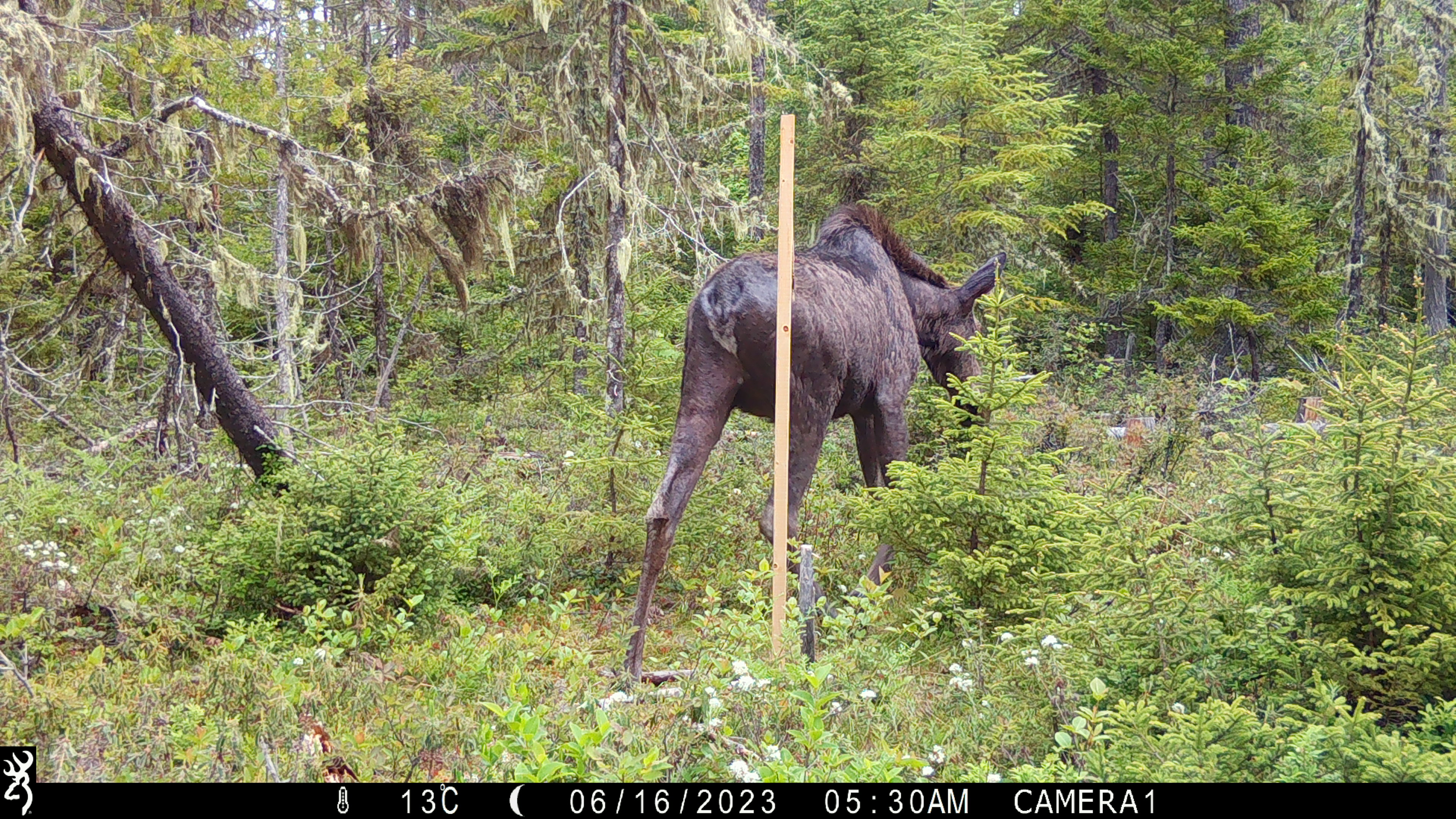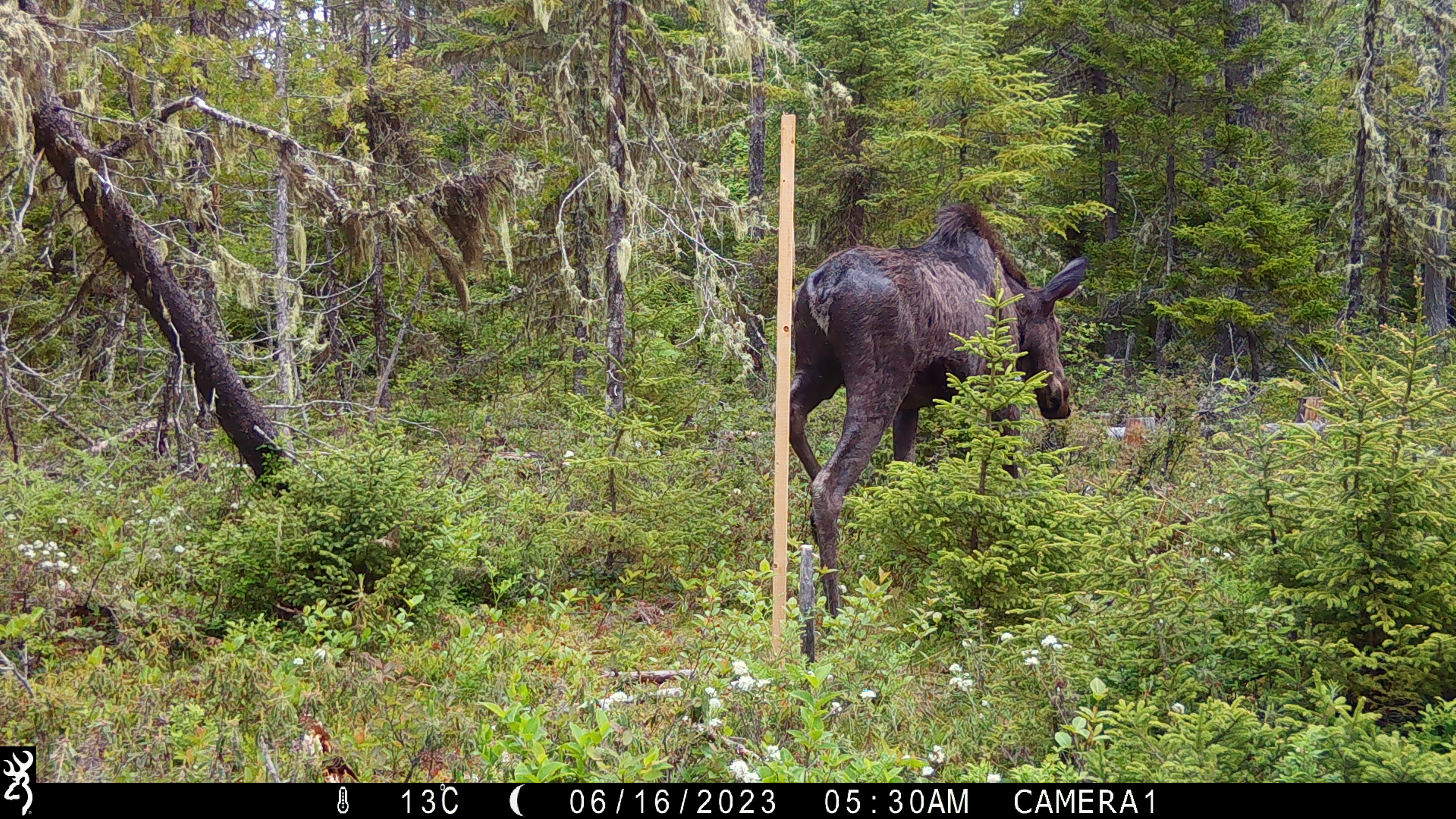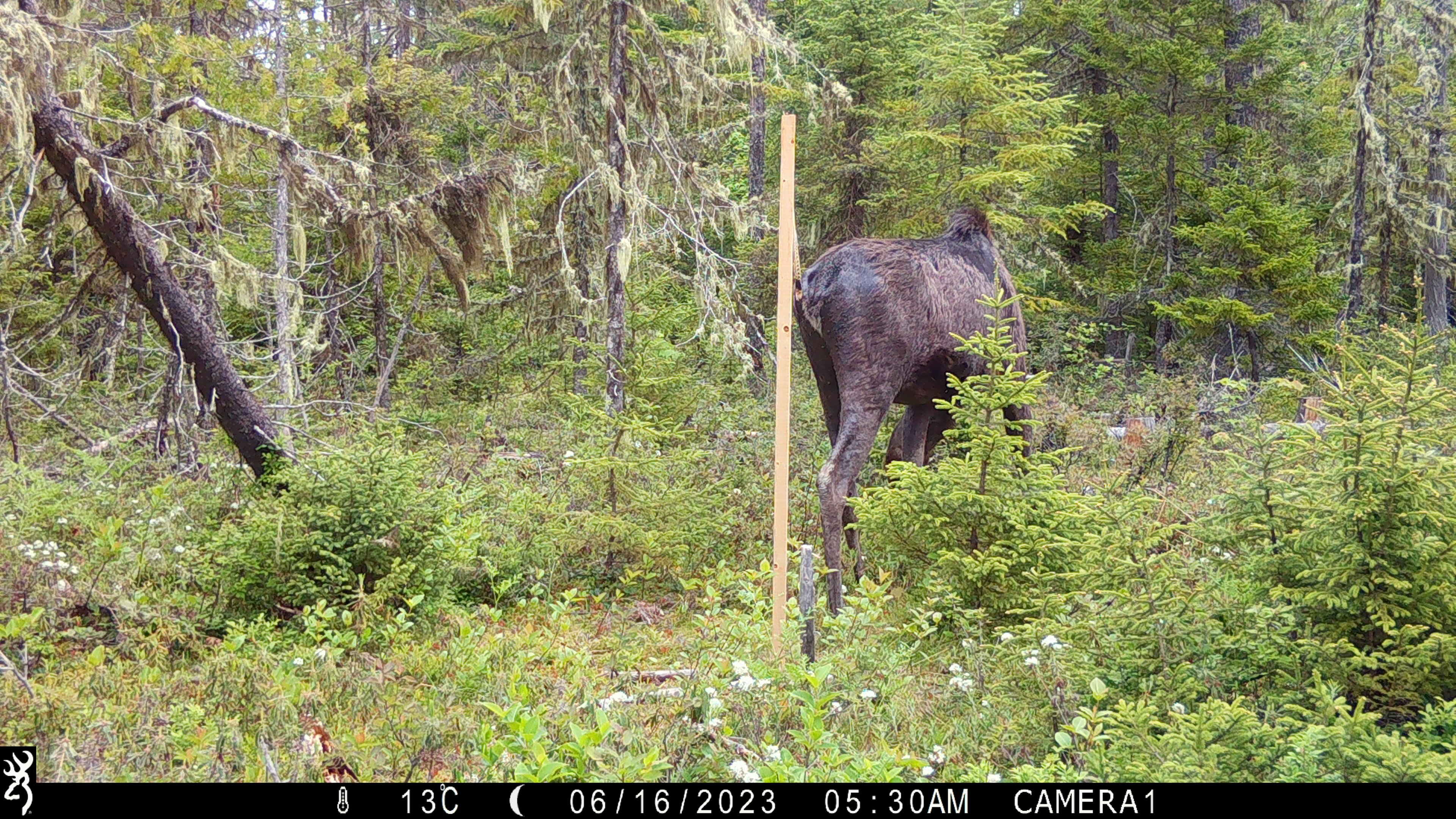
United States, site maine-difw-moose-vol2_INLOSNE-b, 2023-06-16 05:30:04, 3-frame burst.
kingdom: Animalia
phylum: Chordata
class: Mammalia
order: Artiodactyla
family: Cervidae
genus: Alces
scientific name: Alces alces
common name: moose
Moose (Alces alces).